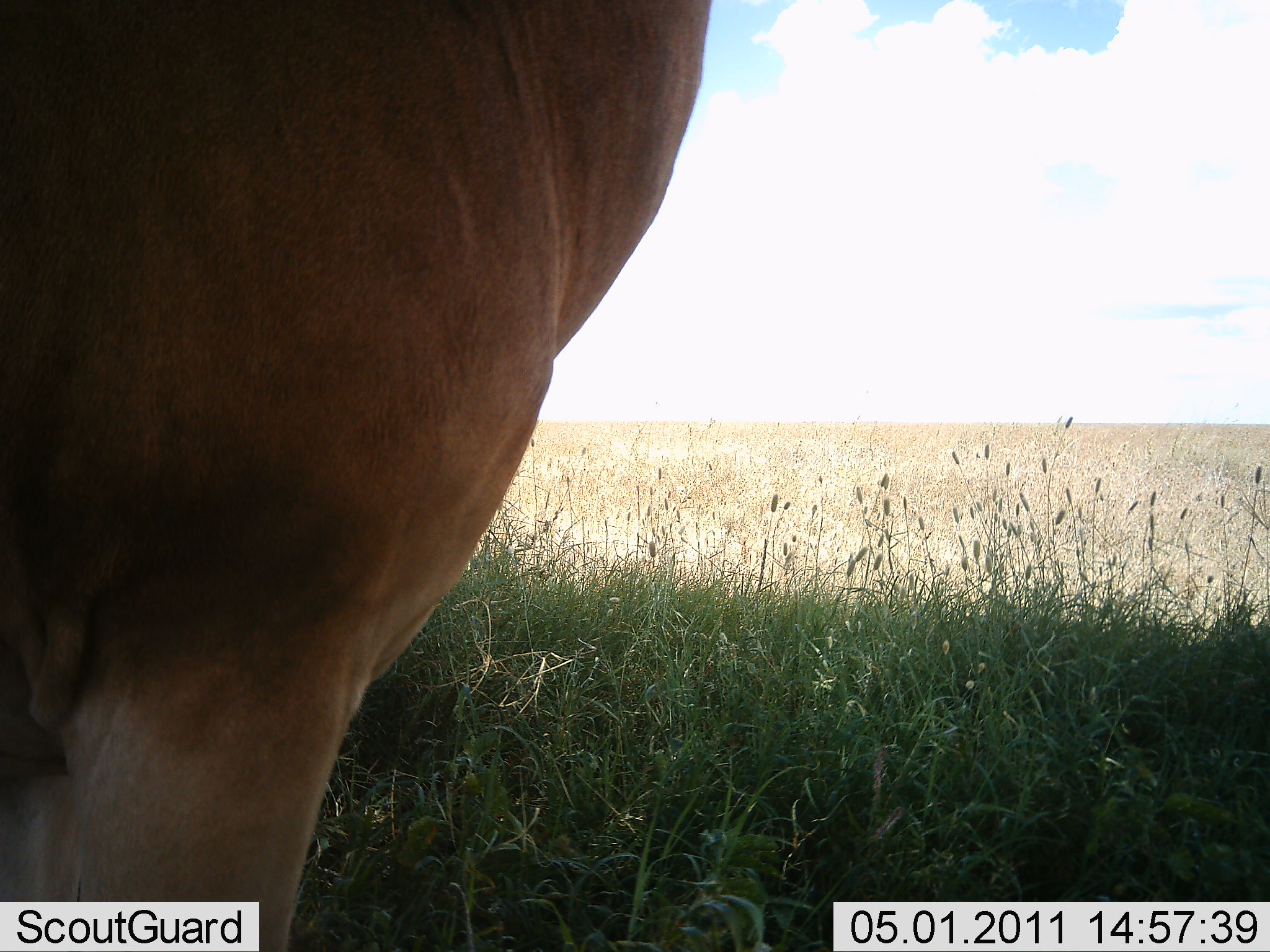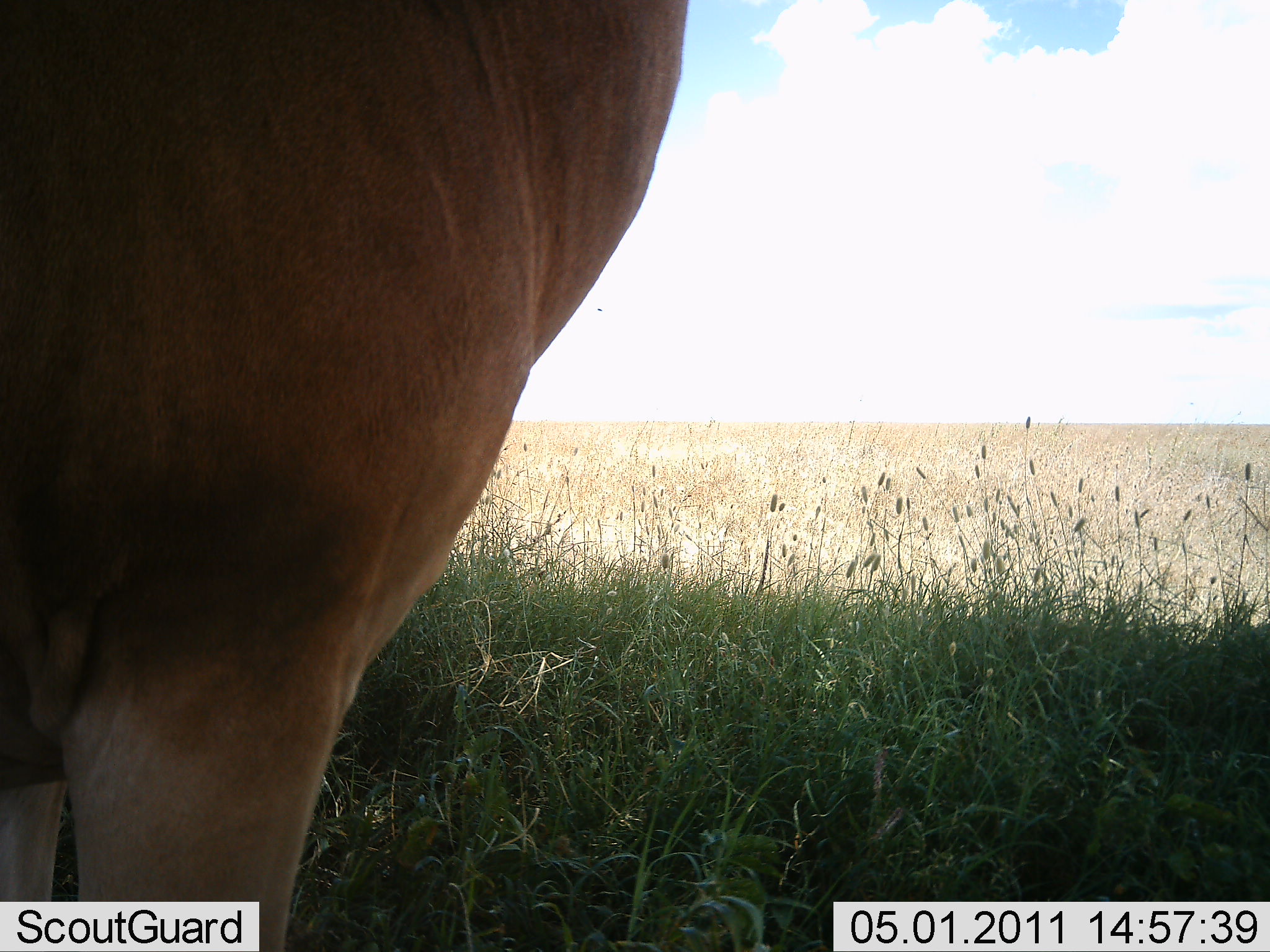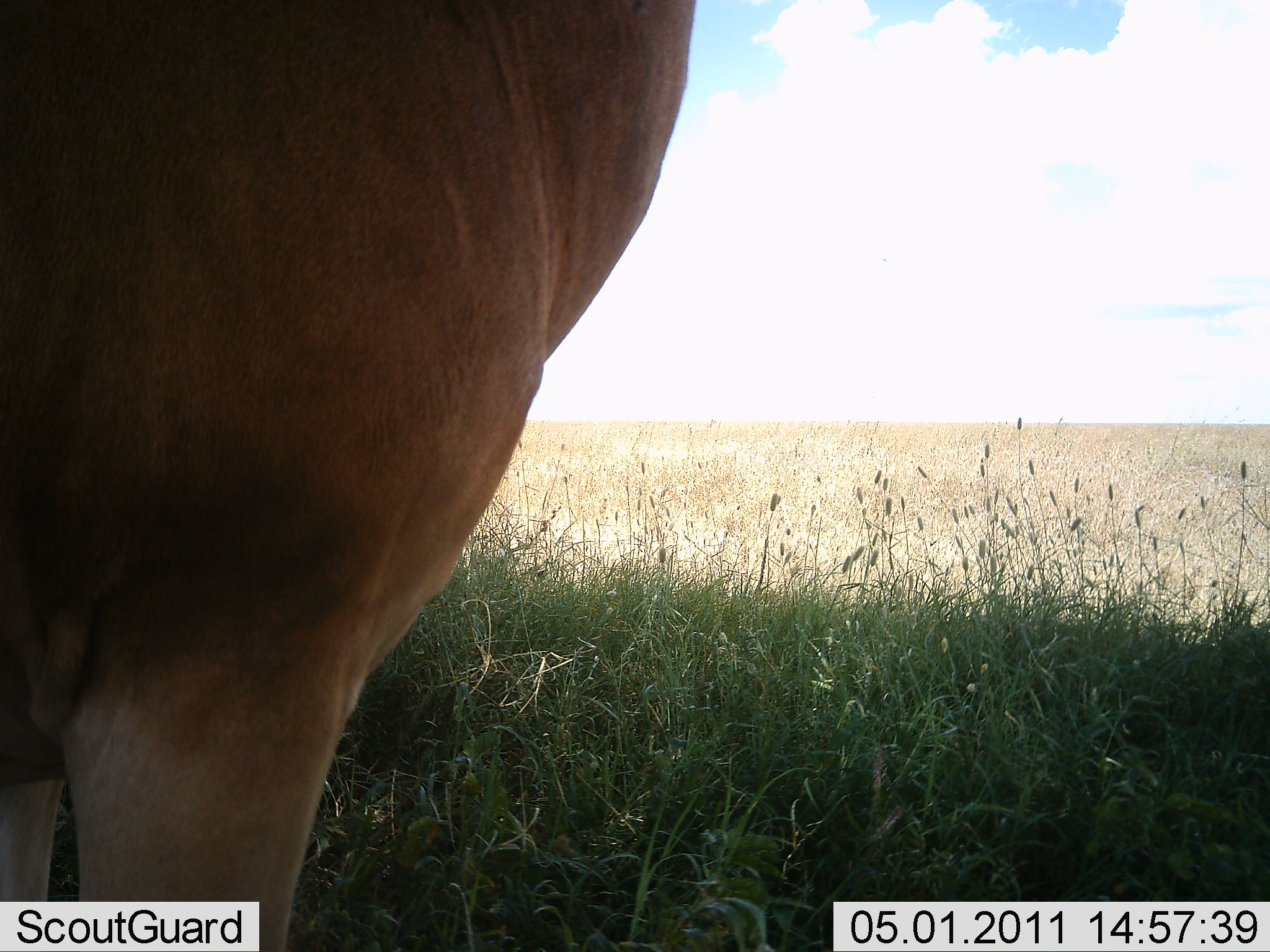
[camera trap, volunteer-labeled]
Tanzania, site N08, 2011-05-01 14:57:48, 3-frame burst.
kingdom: Animalia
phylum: Chordata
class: Mammalia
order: Artiodactyla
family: Bovidae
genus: Nanger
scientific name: Nanger granti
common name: grant's gazelle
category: gazellegrants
Gazellegrants (grant's gazelle) (Nanger granti), count 1. Behavior (volunteer vote fractions): standing 100%, resting 0%, moving 0%, interacting 0%. Young present (vote fraction): 0%. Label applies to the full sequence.